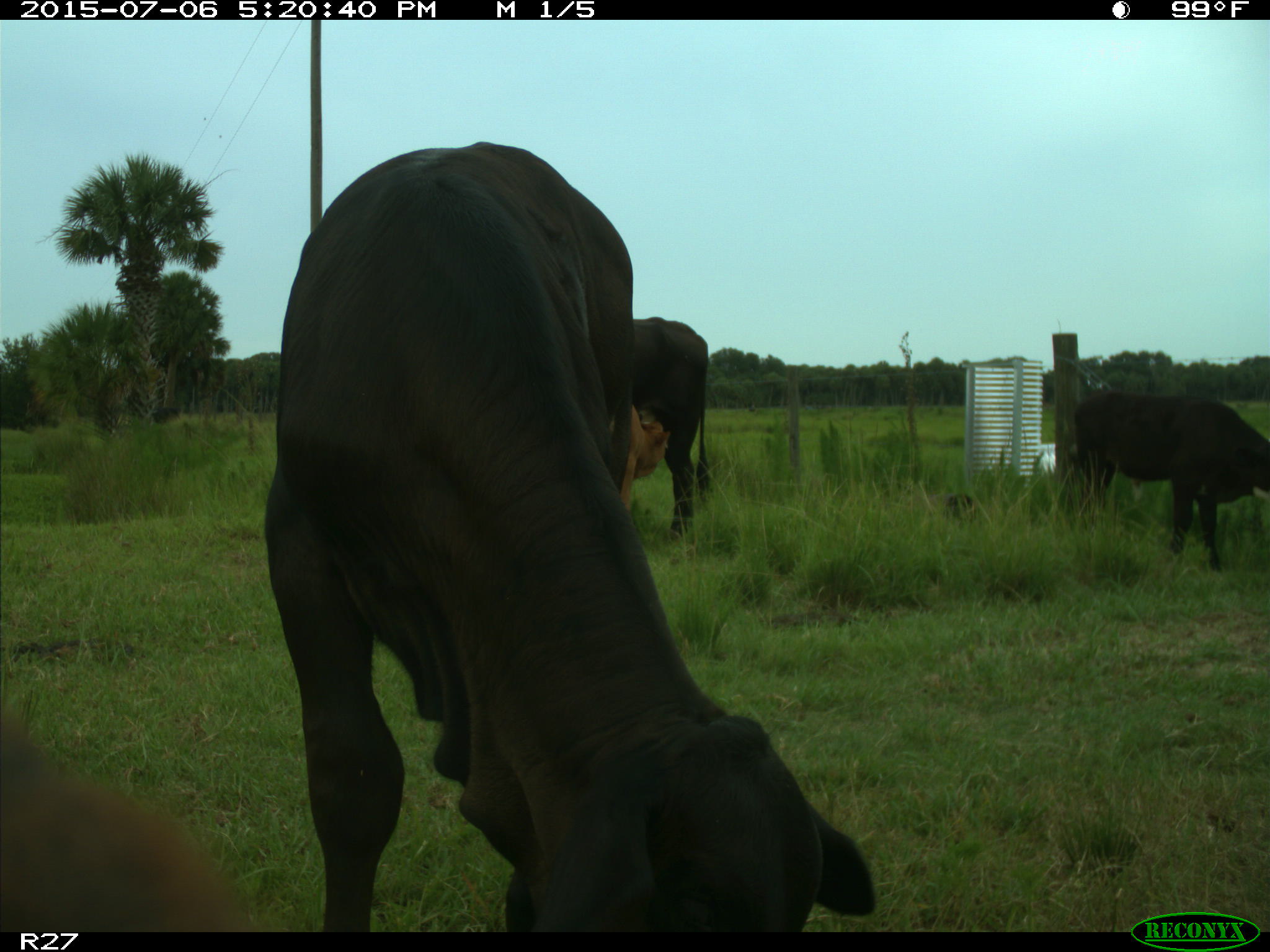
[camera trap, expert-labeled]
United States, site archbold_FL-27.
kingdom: Animalia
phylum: Chordata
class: Mammalia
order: Artiodactyla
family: Bovidae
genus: Bos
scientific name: Bos taurus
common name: domestic cow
Bos taurus (domestic cow).